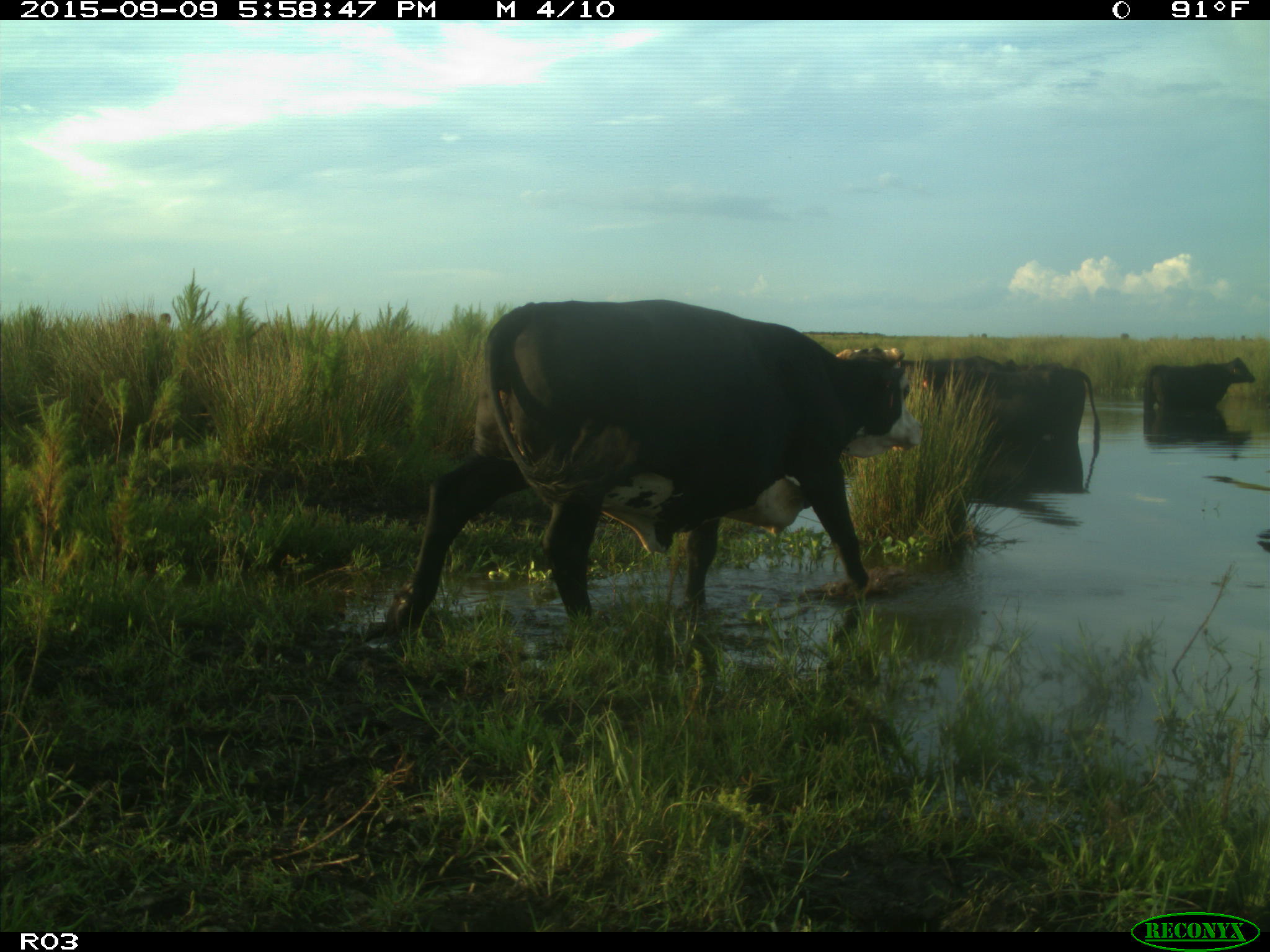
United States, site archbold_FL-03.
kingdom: Animalia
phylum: Chordata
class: Mammalia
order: Artiodactyla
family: Bovidae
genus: Bos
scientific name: Bos taurus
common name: domestic cow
Bos taurus (domestic cow).